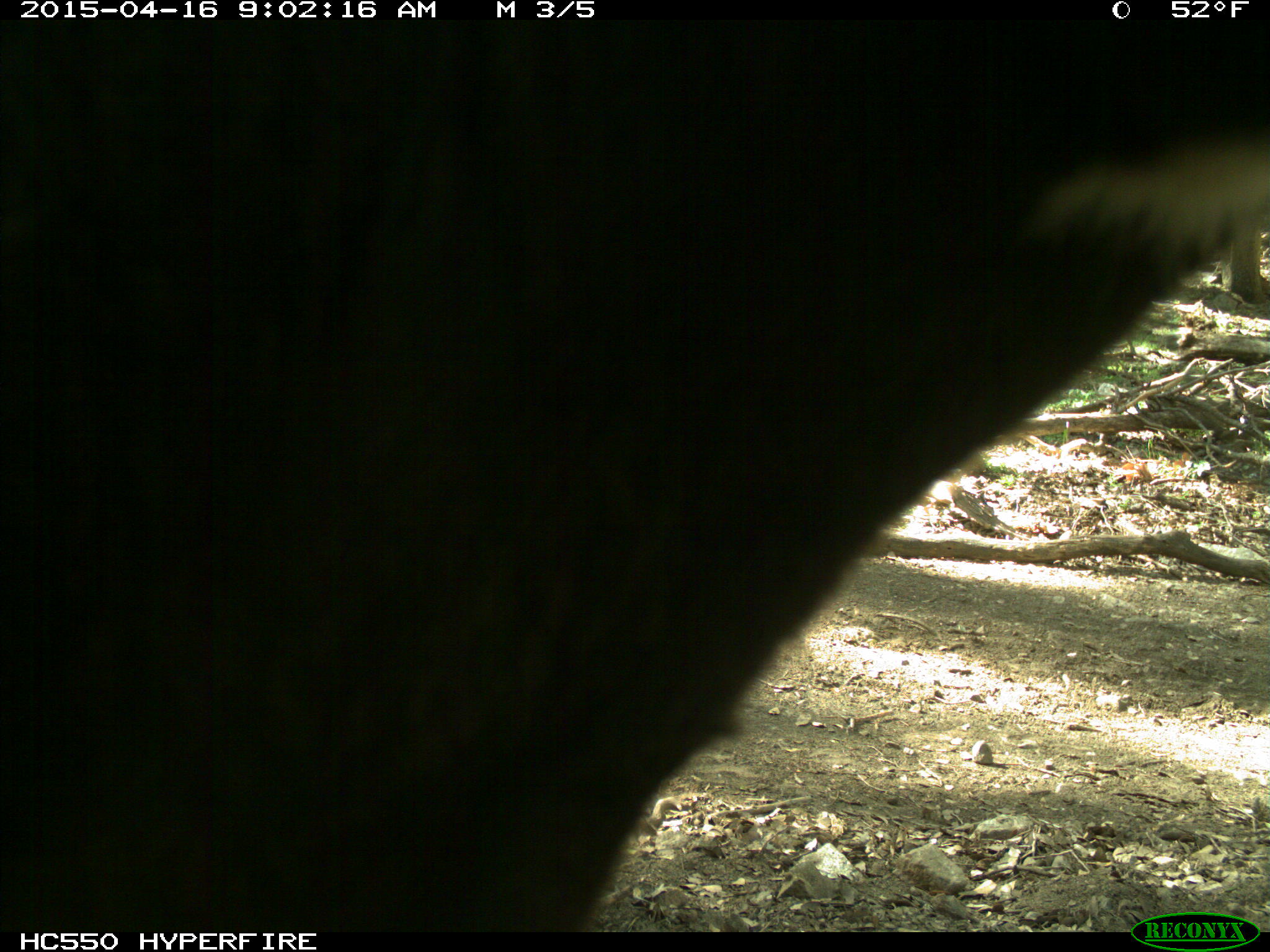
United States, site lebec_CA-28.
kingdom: Animalia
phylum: Chordata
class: Mammalia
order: Artiodactyla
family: Bovidae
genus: Bos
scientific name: Bos taurus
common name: domestic cow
Bos taurus (domestic cow).